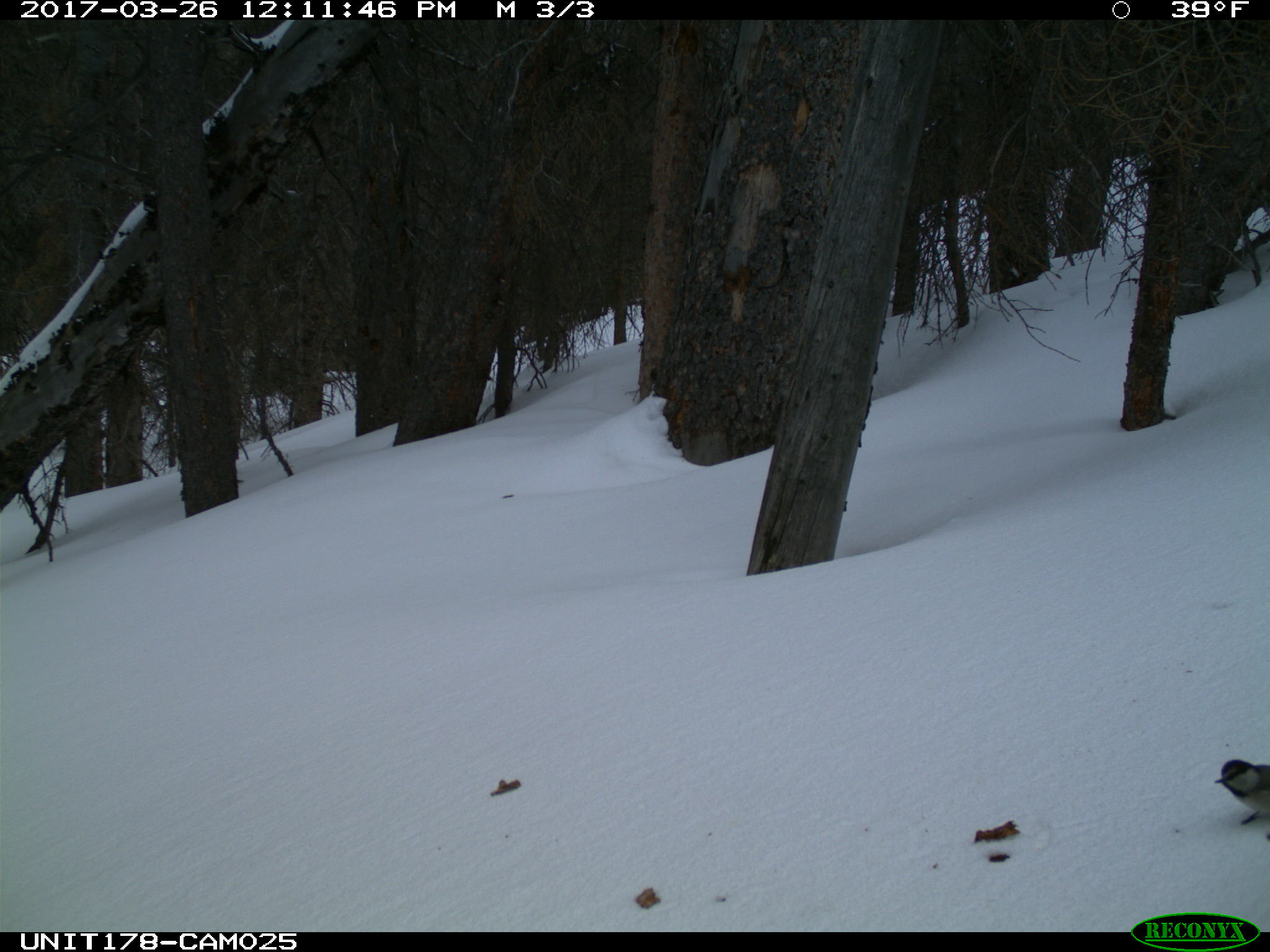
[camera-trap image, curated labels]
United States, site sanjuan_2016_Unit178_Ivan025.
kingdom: Animalia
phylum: Chordata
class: Aves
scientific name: Aves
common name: birds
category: unidentified bird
Unidentified bird (birds) (Aves).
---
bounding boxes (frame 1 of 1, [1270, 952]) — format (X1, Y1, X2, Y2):
animal: (1215, 758, 1268, 839)